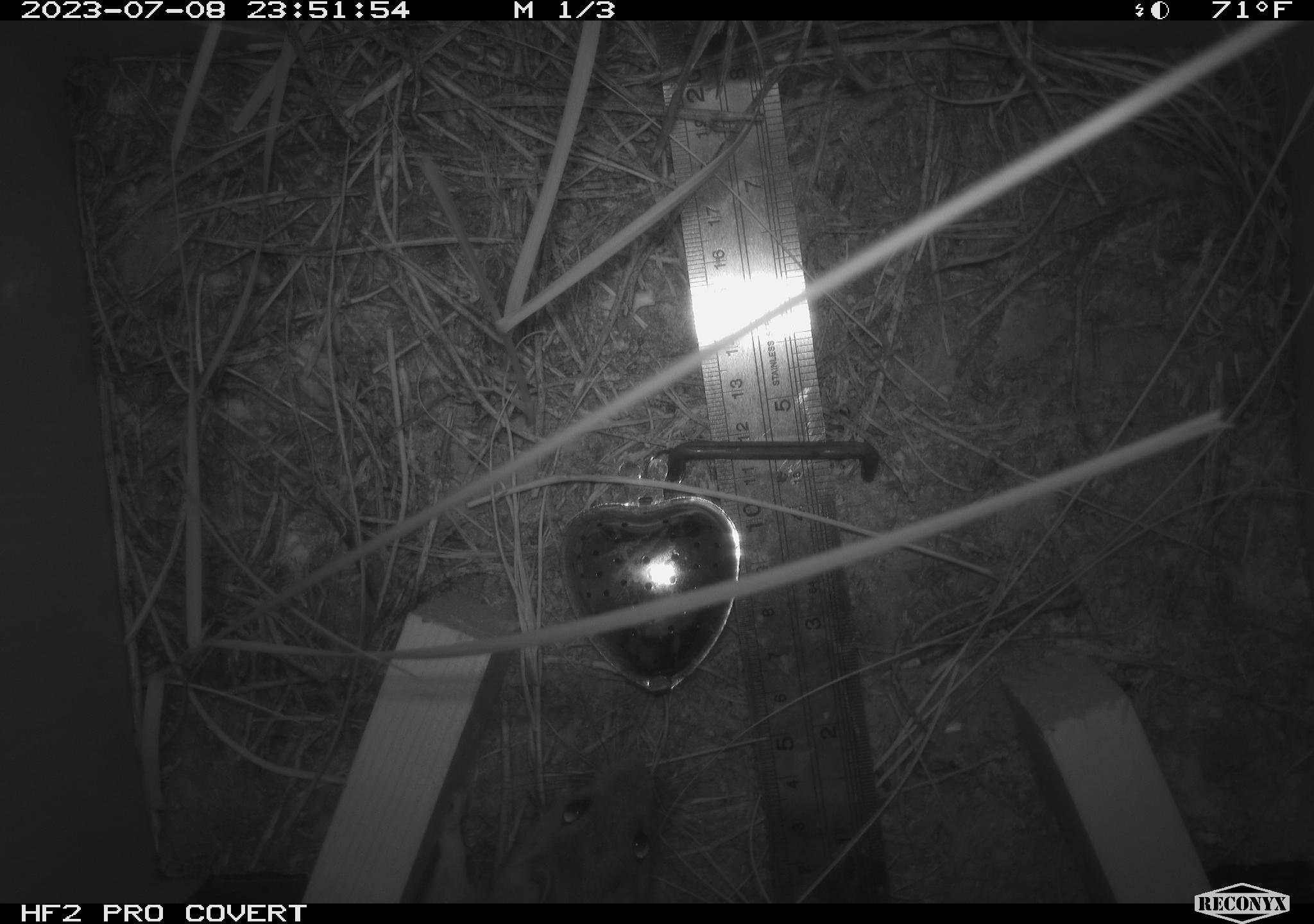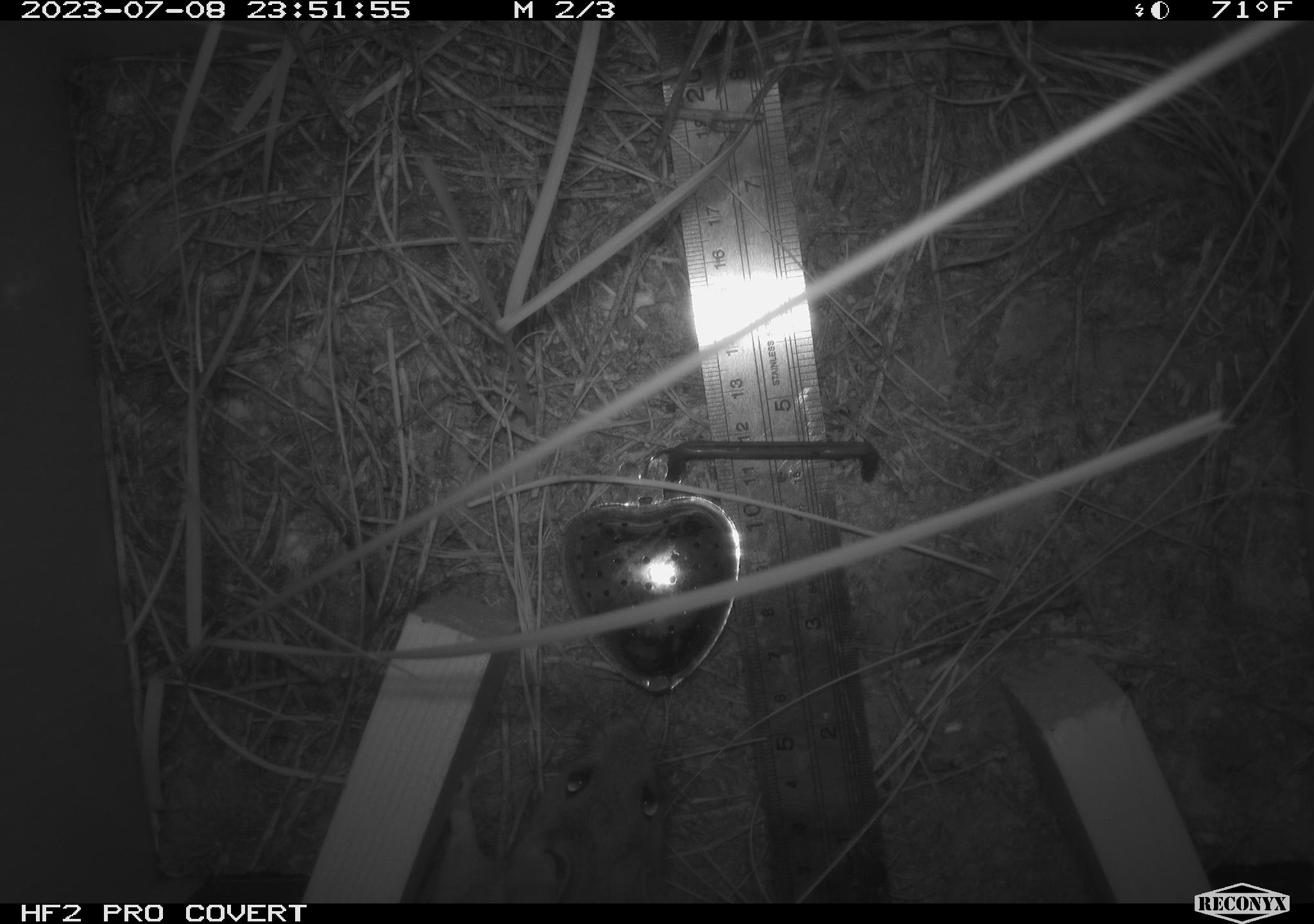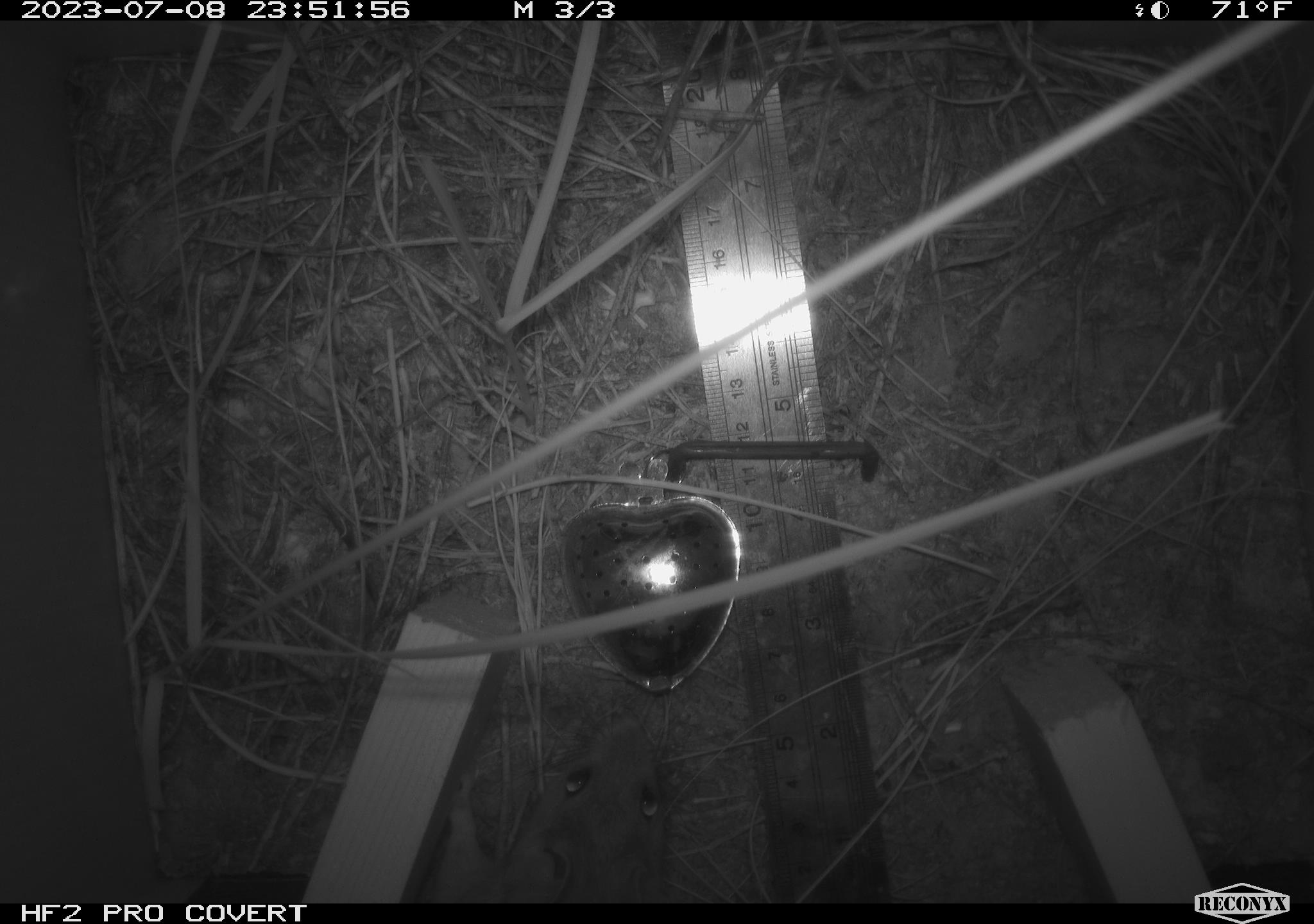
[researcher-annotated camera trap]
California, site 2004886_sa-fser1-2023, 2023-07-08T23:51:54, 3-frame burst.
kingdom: Animalia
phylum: Chordata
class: Mammalia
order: Rodentia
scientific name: Rodentia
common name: mouse species